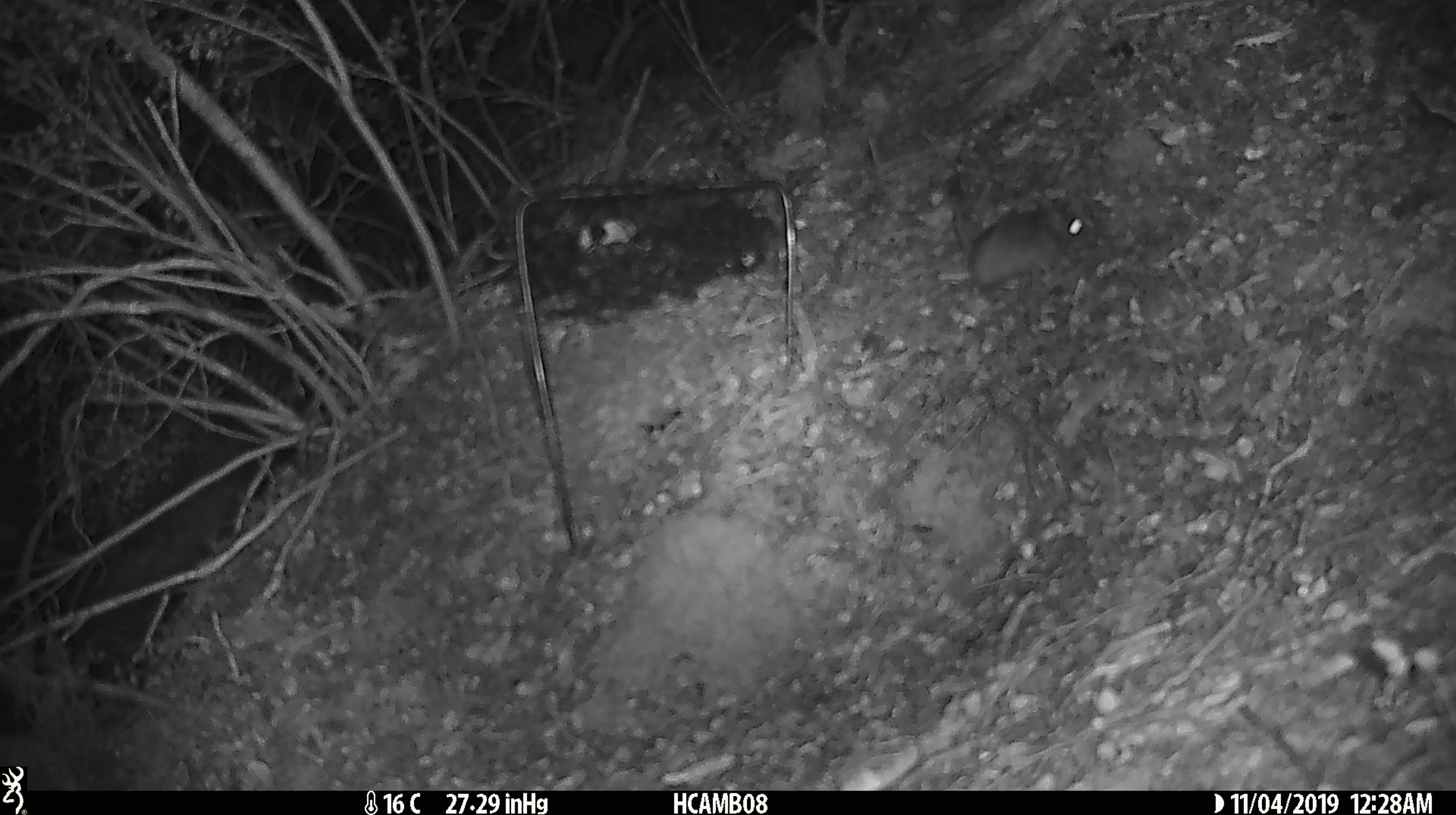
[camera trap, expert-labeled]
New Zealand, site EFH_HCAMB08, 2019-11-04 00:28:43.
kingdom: Animalia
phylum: Chordata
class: Mammalia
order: Rodentia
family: Muridae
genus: Mus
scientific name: Mus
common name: mouse